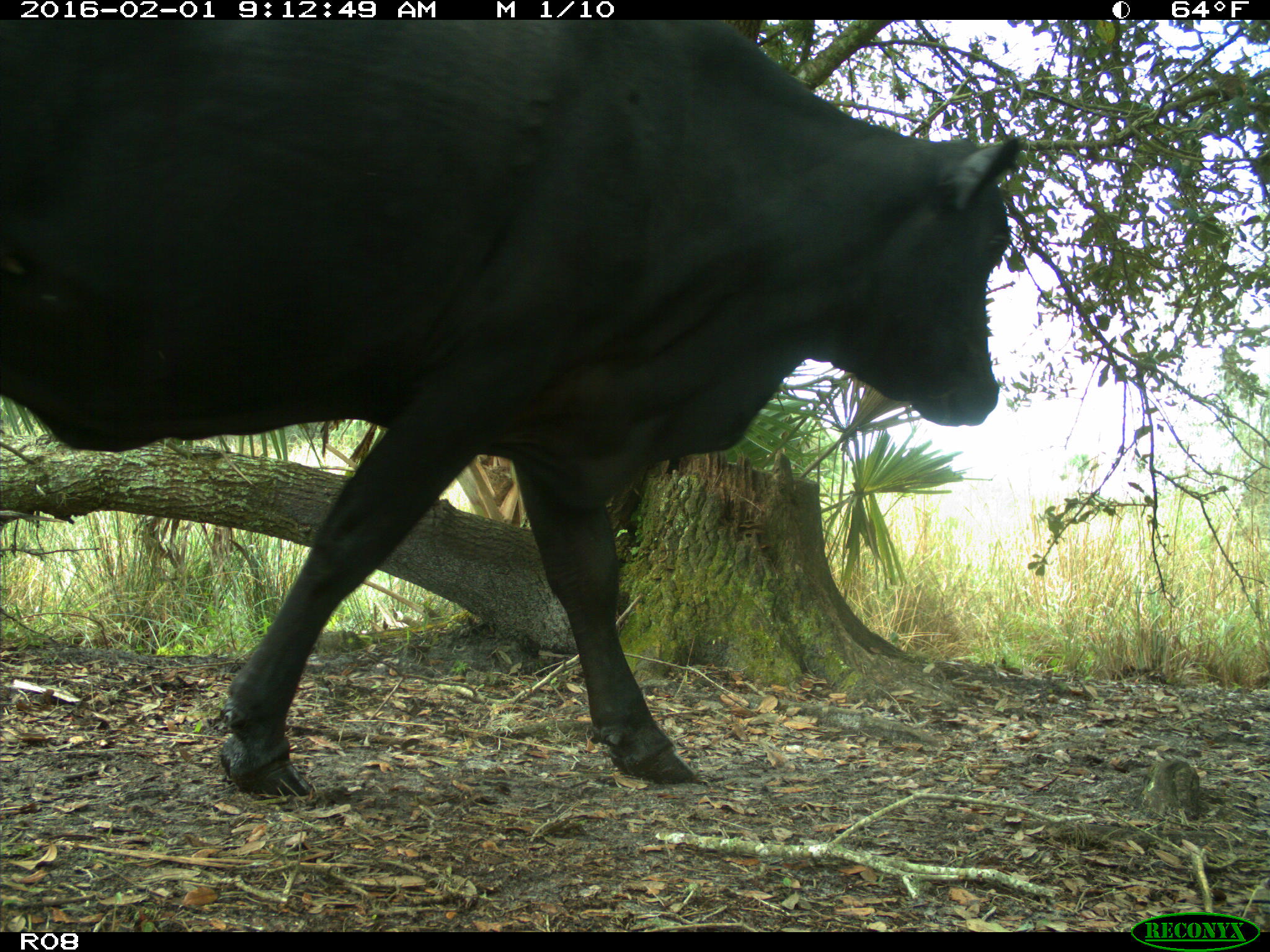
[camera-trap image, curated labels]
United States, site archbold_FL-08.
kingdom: Animalia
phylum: Chordata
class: Mammalia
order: Artiodactyla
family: Bovidae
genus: Bos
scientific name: Bos taurus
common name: domestic cow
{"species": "Bos taurus (domestic cow)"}